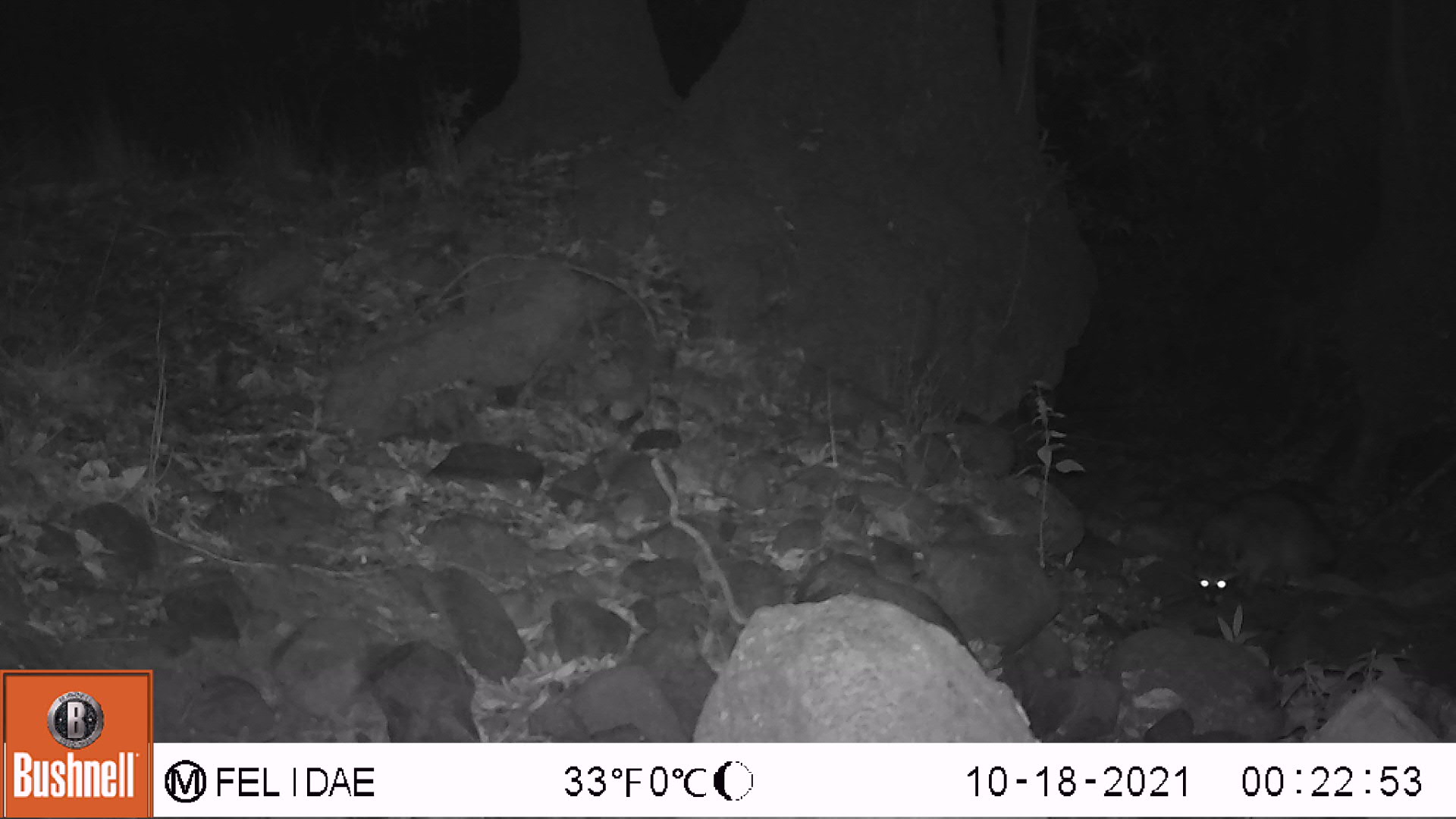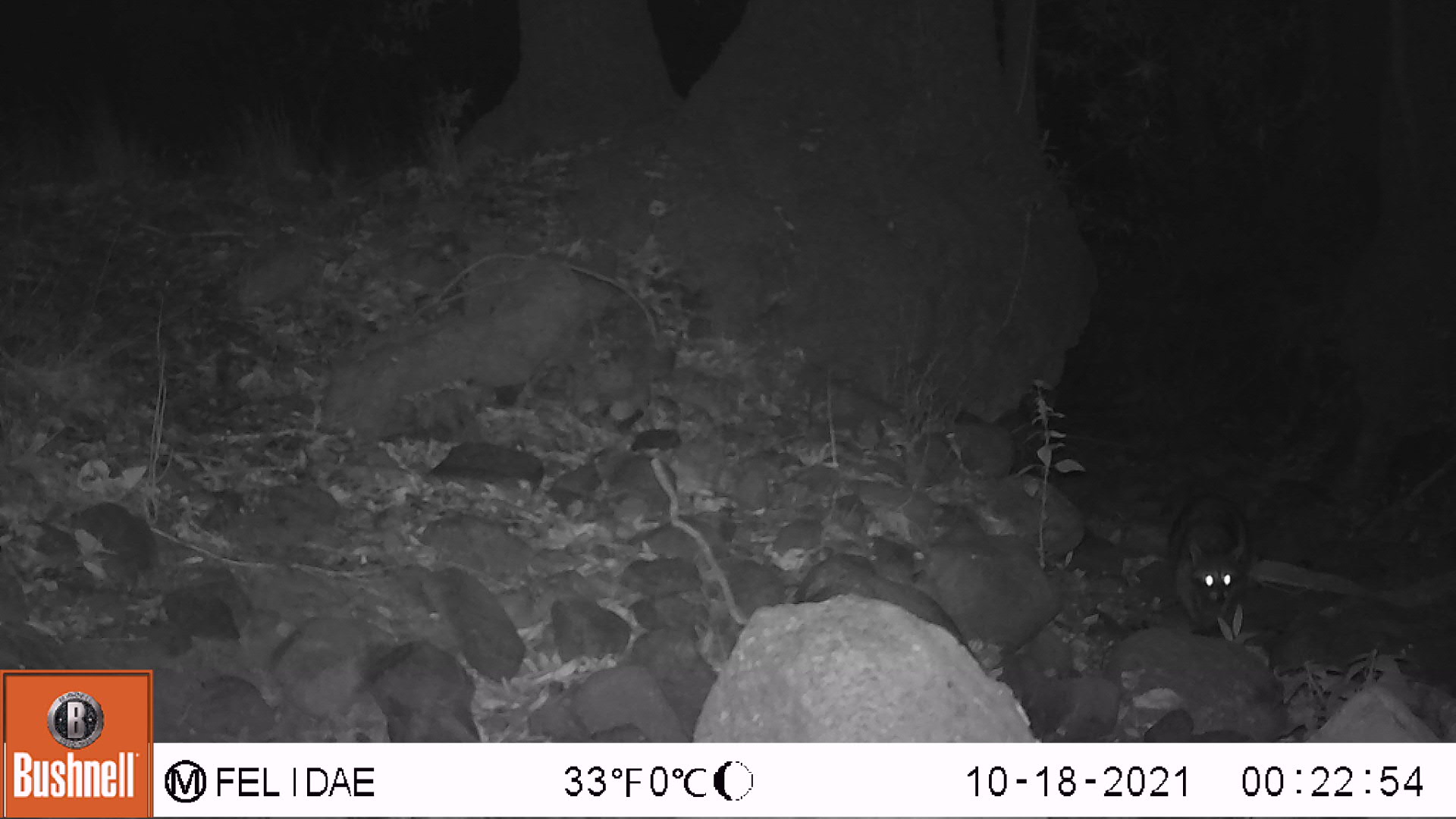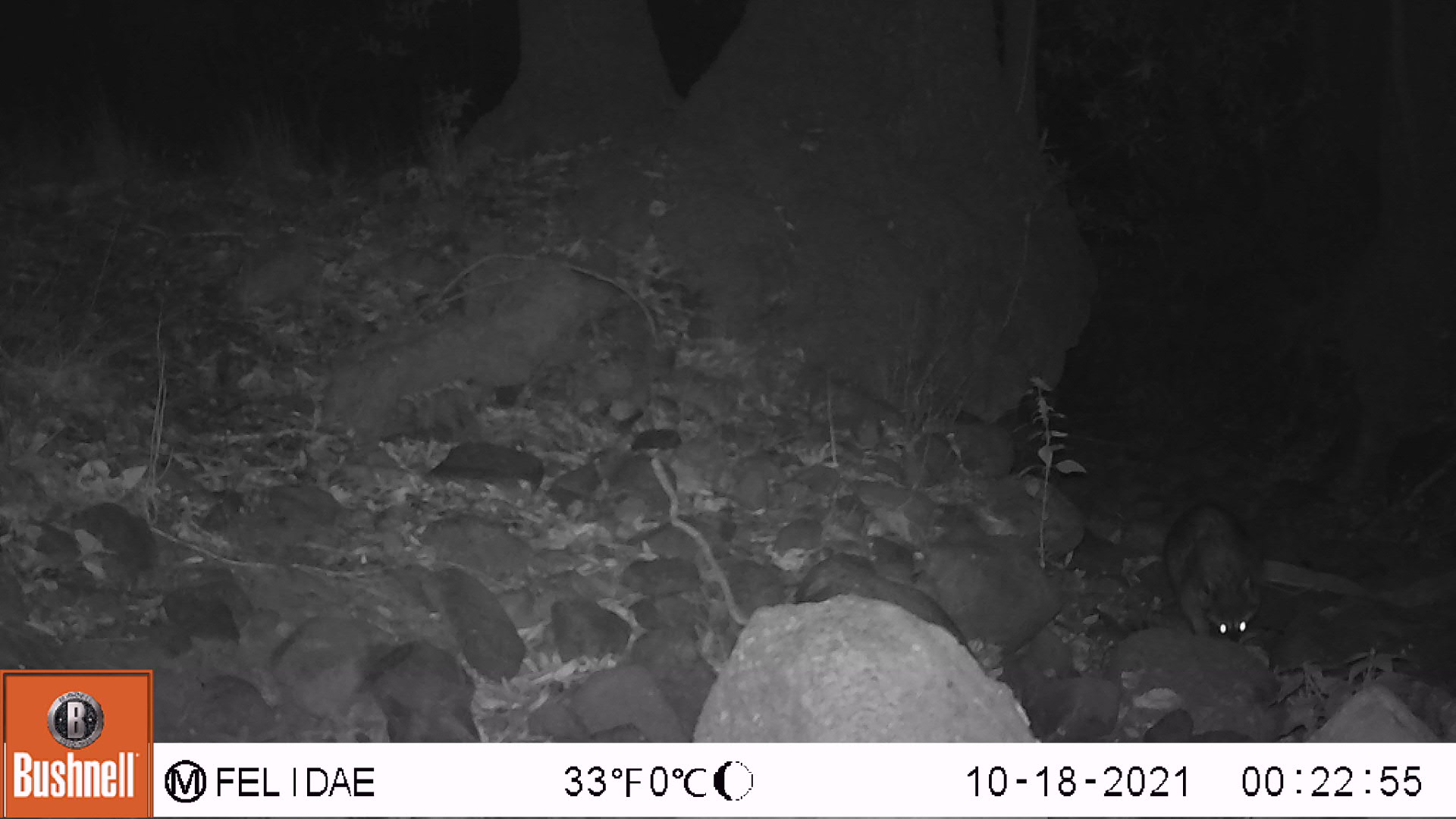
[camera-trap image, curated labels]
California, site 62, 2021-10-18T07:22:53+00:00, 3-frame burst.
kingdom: Animalia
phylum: Chordata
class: Mammalia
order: Carnivora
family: Procyonidae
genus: Procyon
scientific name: Procyon lotor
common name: raccoon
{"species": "raccoon (Procyon lotor)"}